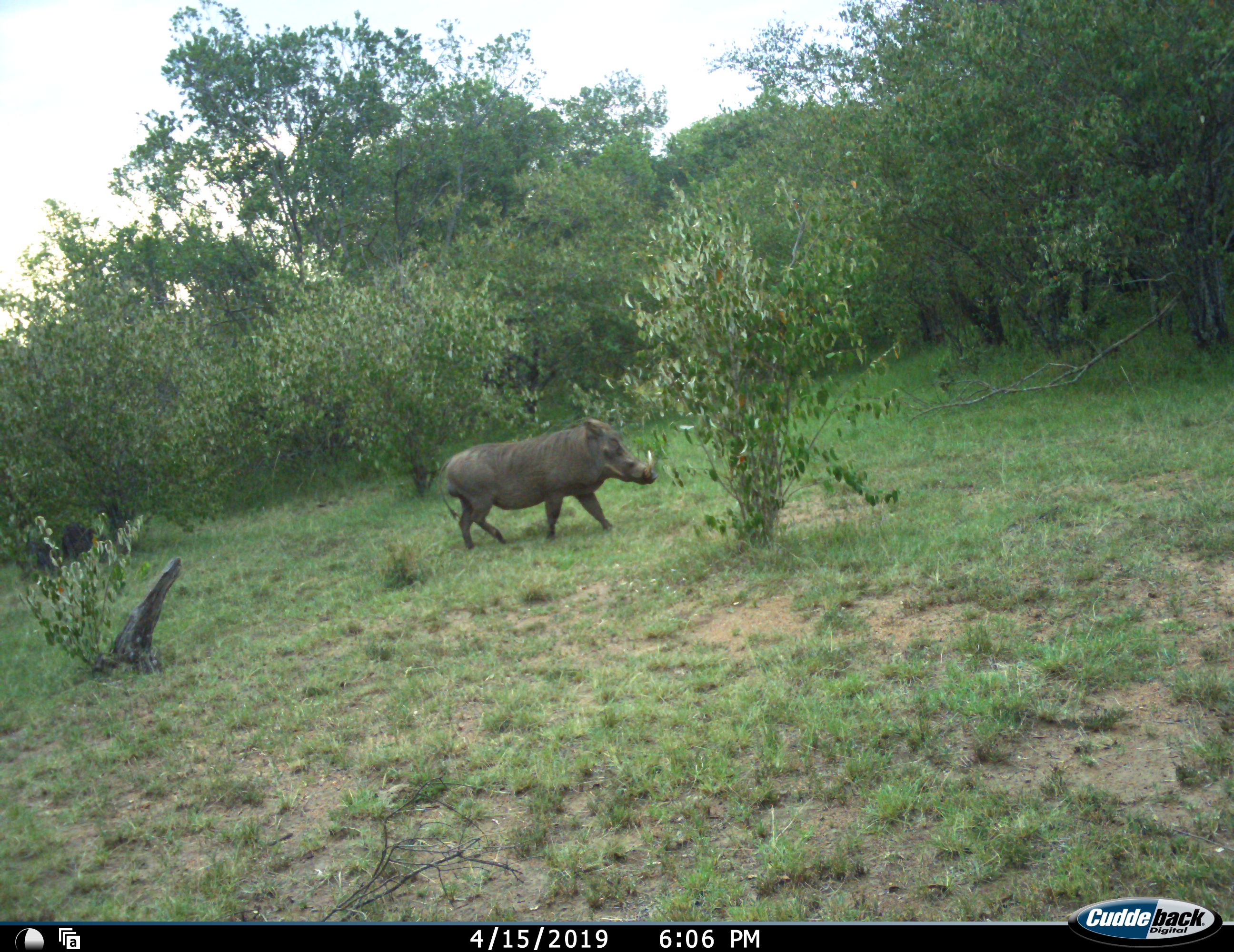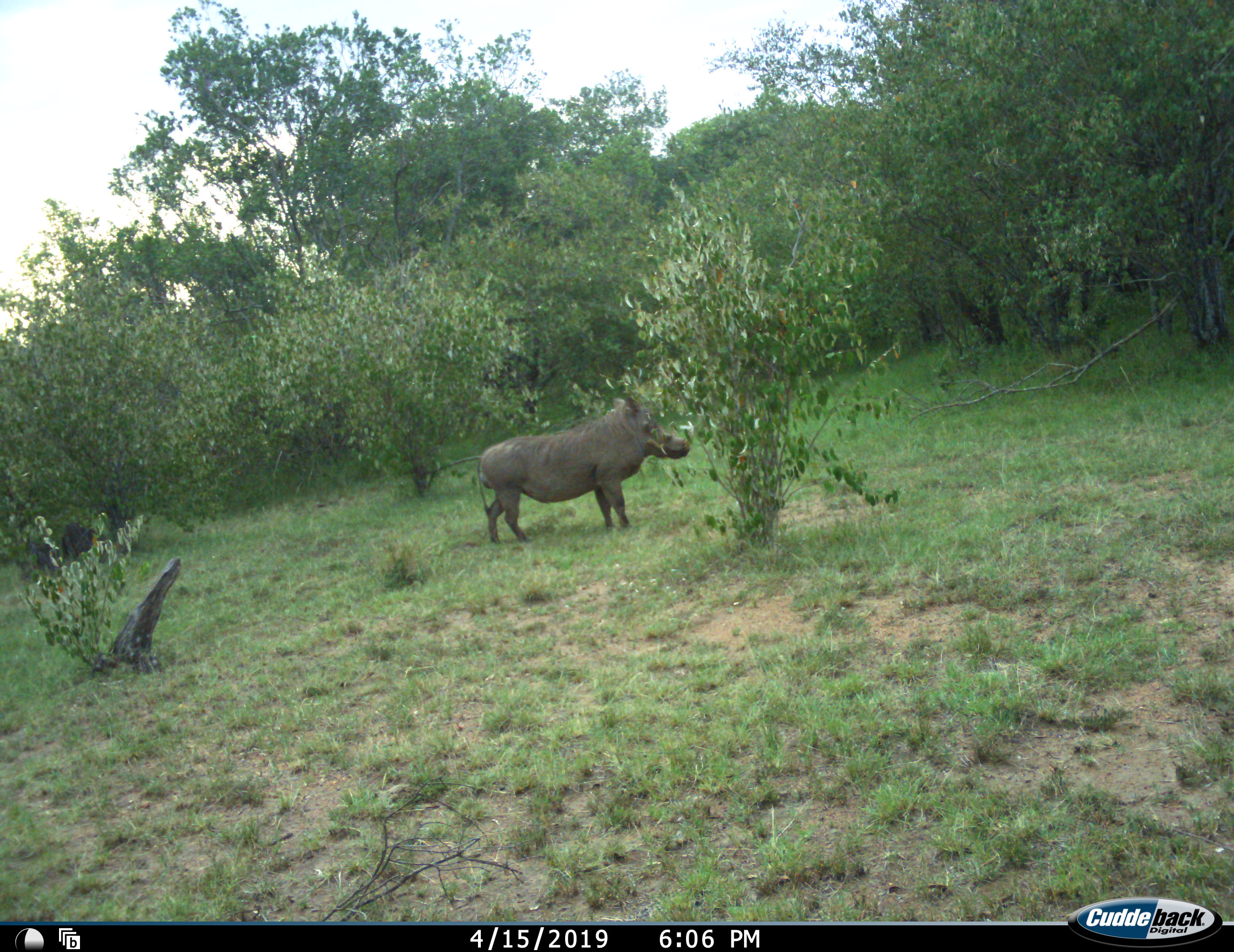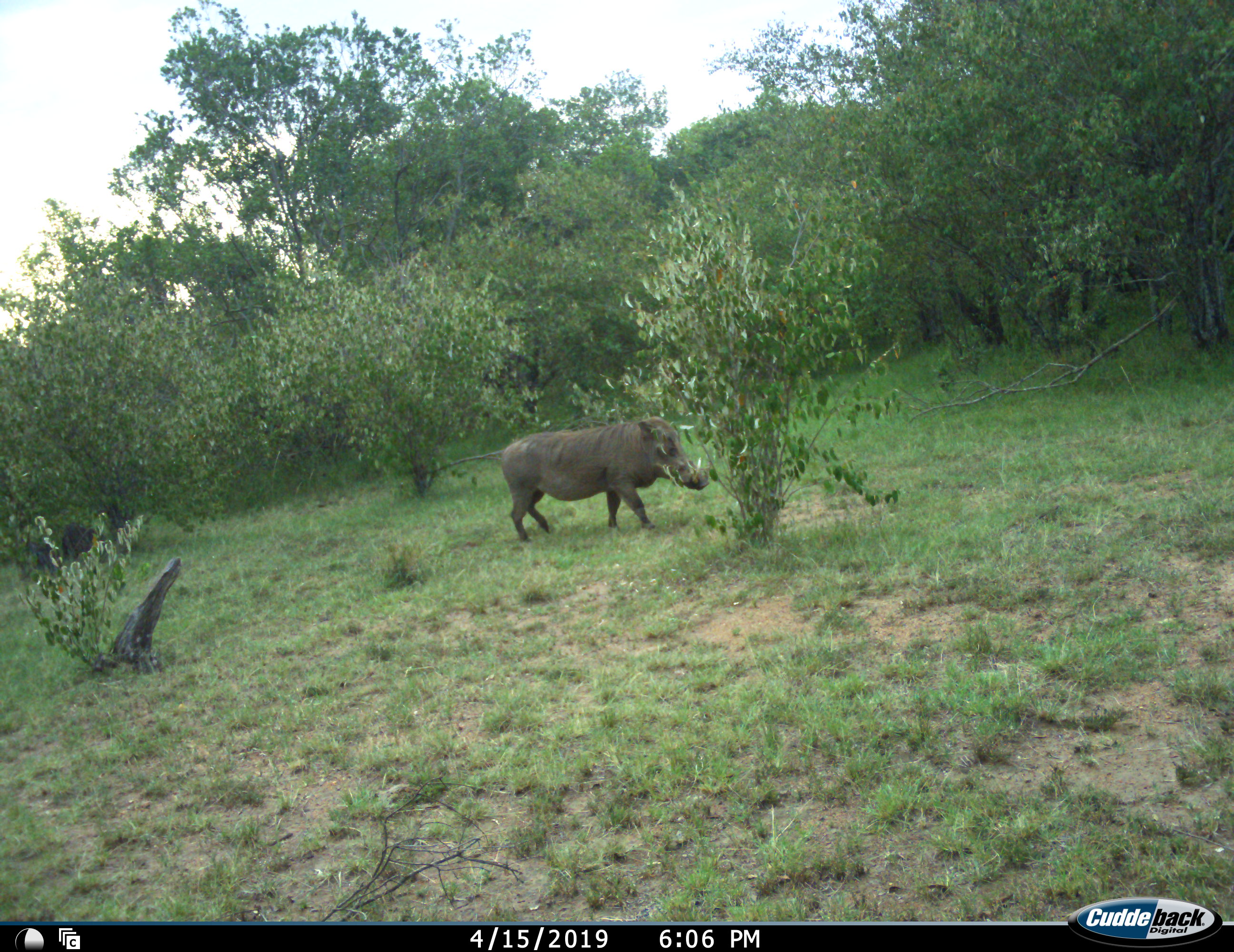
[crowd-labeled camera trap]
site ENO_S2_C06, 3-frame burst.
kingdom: Animalia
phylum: Chordata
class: Mammalia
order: Artiodactyla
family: Suidae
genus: Phacochoerus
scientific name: Phacochoerus africanus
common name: warthog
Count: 1.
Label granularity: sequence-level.